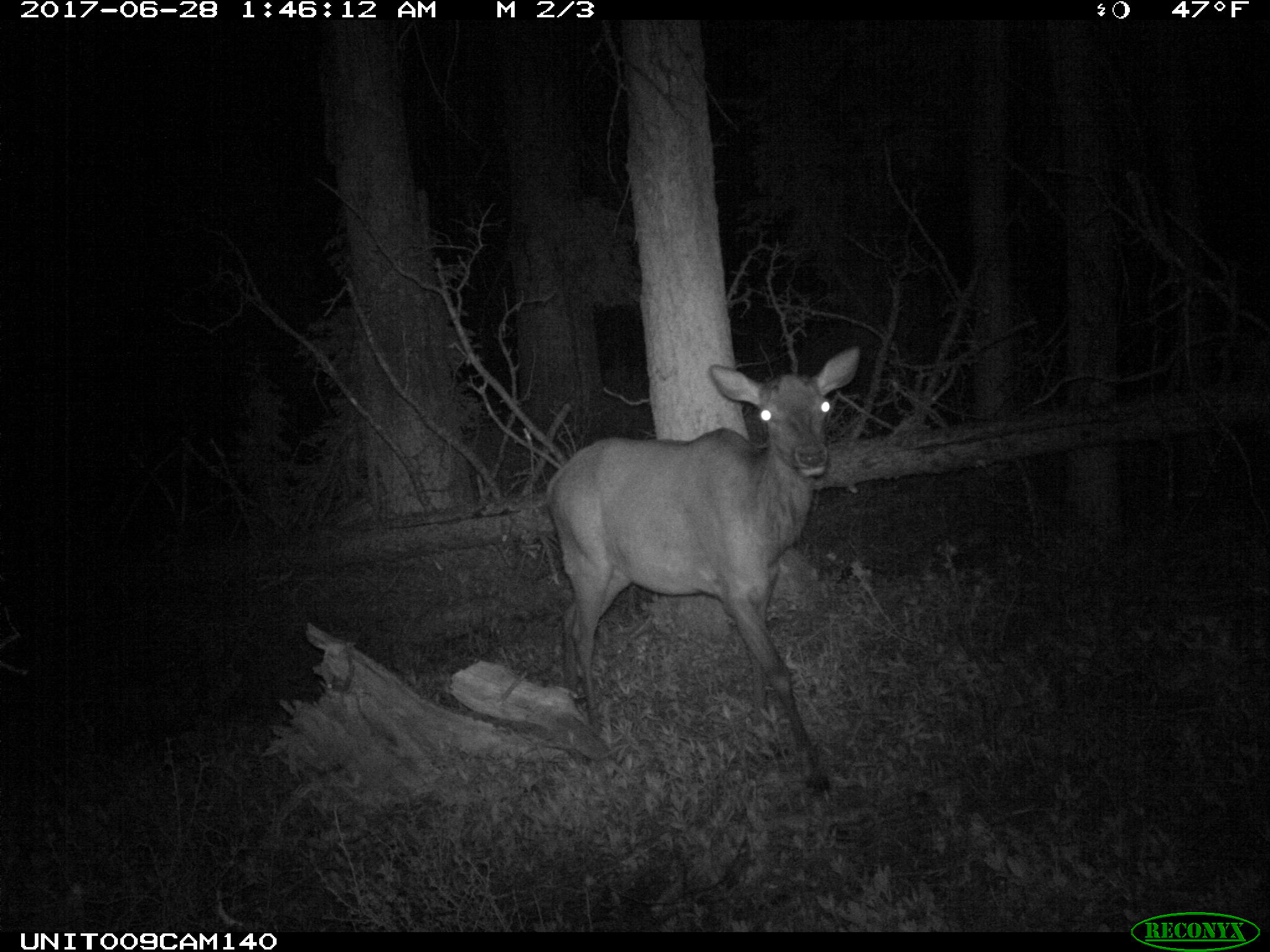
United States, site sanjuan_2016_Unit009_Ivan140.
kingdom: Animalia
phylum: Chordata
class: Mammalia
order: Artiodactyla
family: Cervidae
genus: Cervus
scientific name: Cervus elaphus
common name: red deer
Cervus elaphus (red deer).